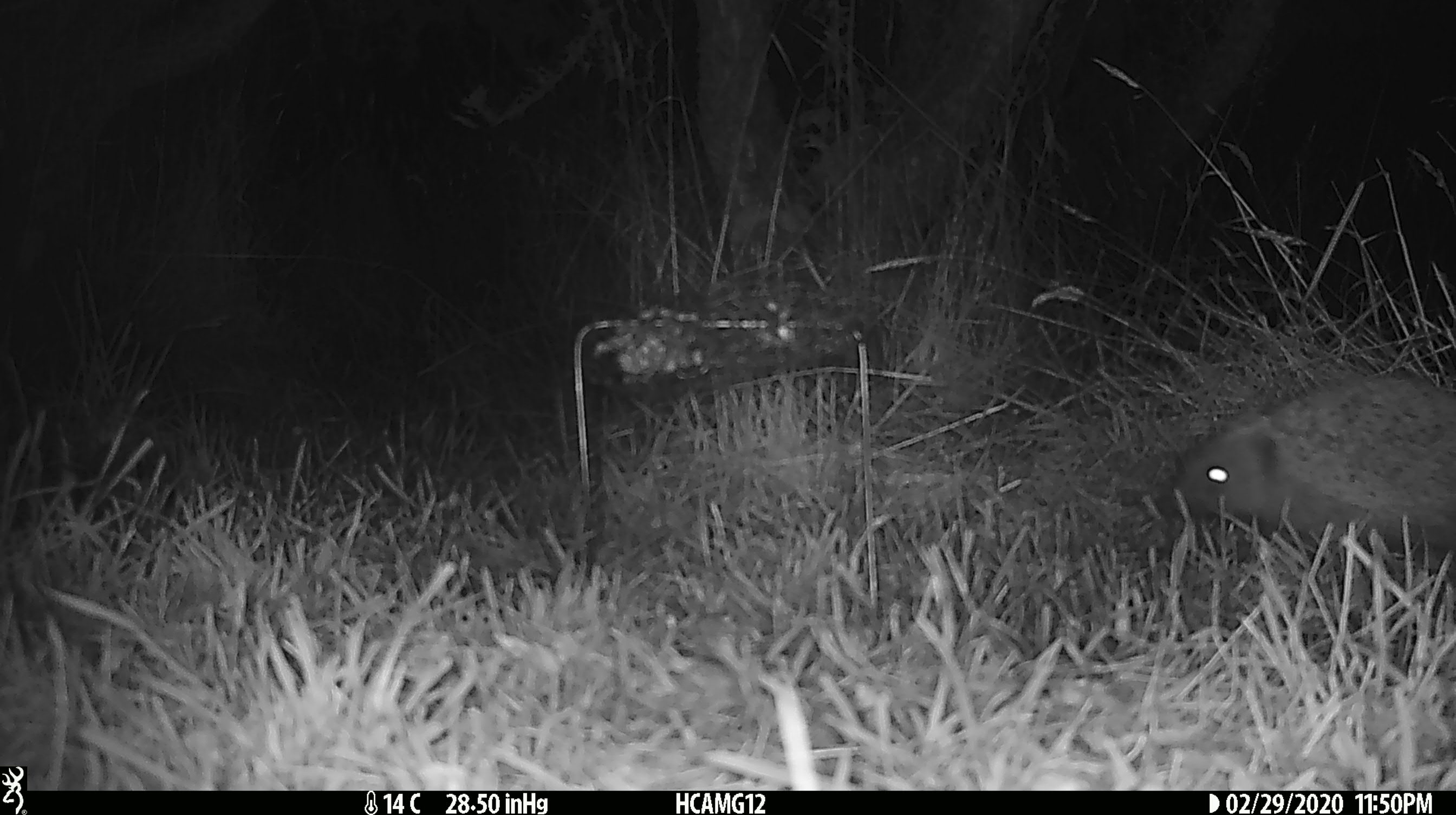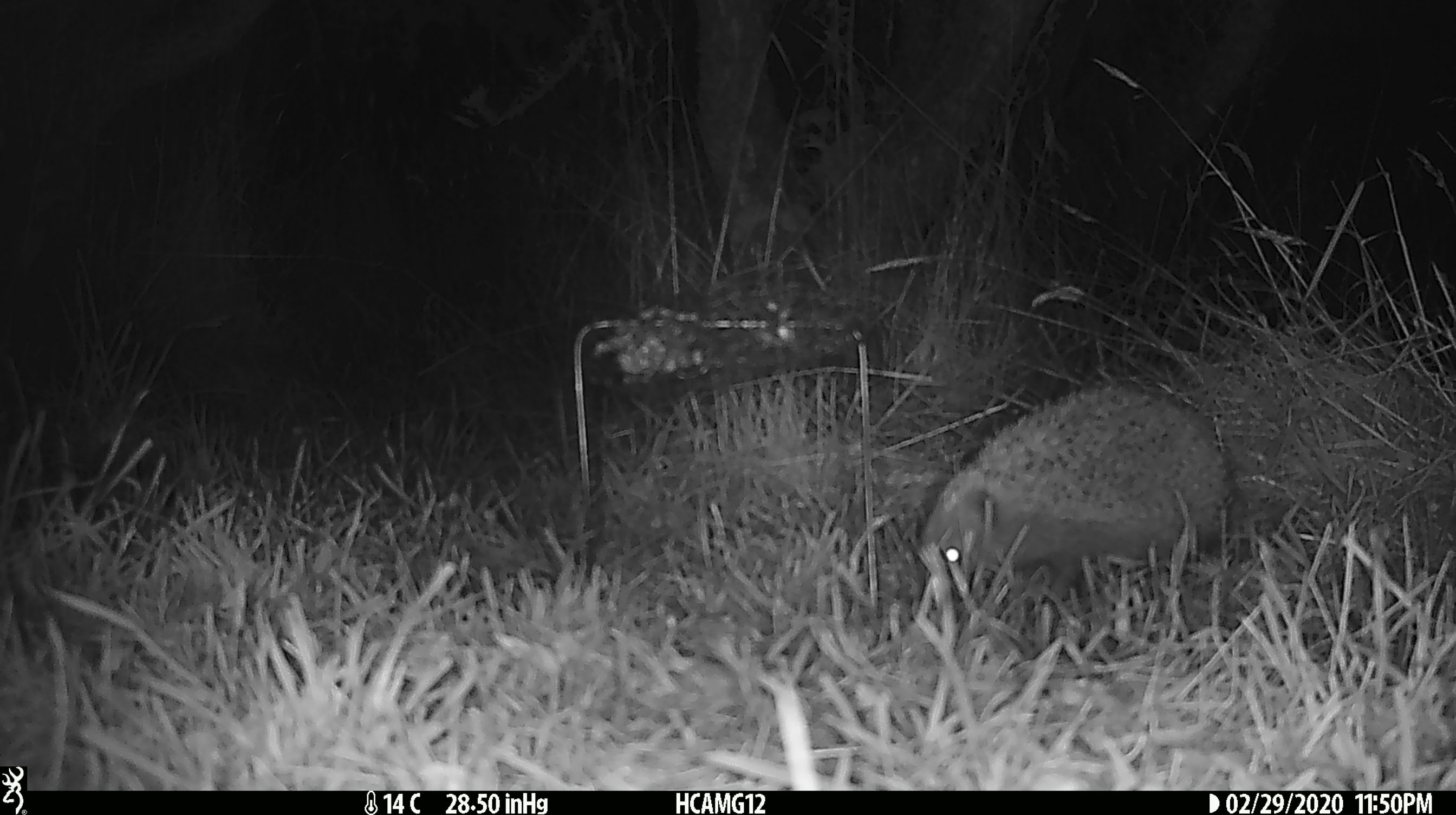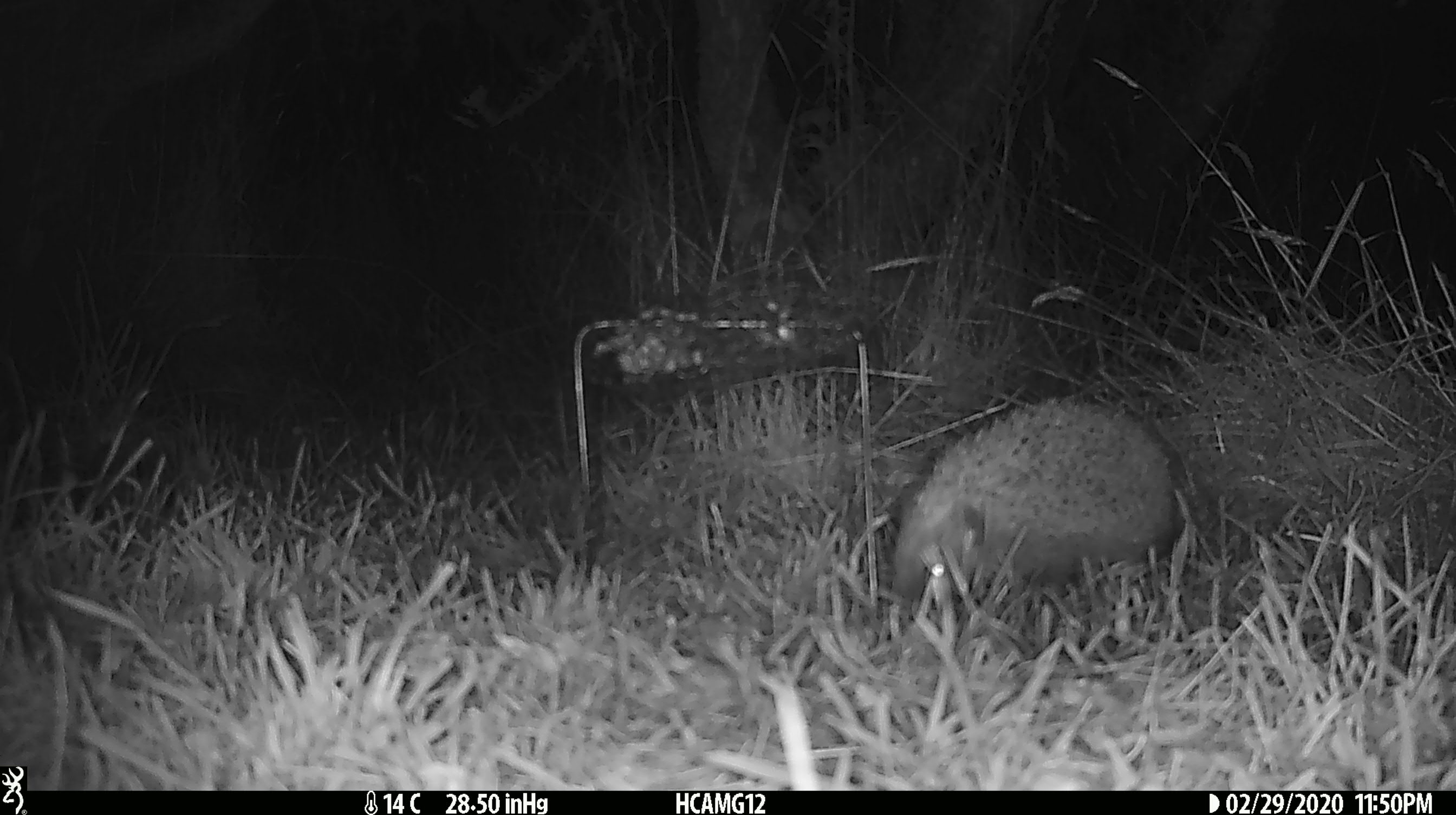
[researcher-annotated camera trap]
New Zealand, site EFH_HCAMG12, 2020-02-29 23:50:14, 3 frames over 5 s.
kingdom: Animalia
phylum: Chordata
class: Mammalia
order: Eulipotyphla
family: Erinaceidae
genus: Erinaceus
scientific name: Erinaceus europaeus europaeus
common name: european hedgehog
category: hedgehog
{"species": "hedgehog (european hedgehog) (Erinaceus europaeus europaeus)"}